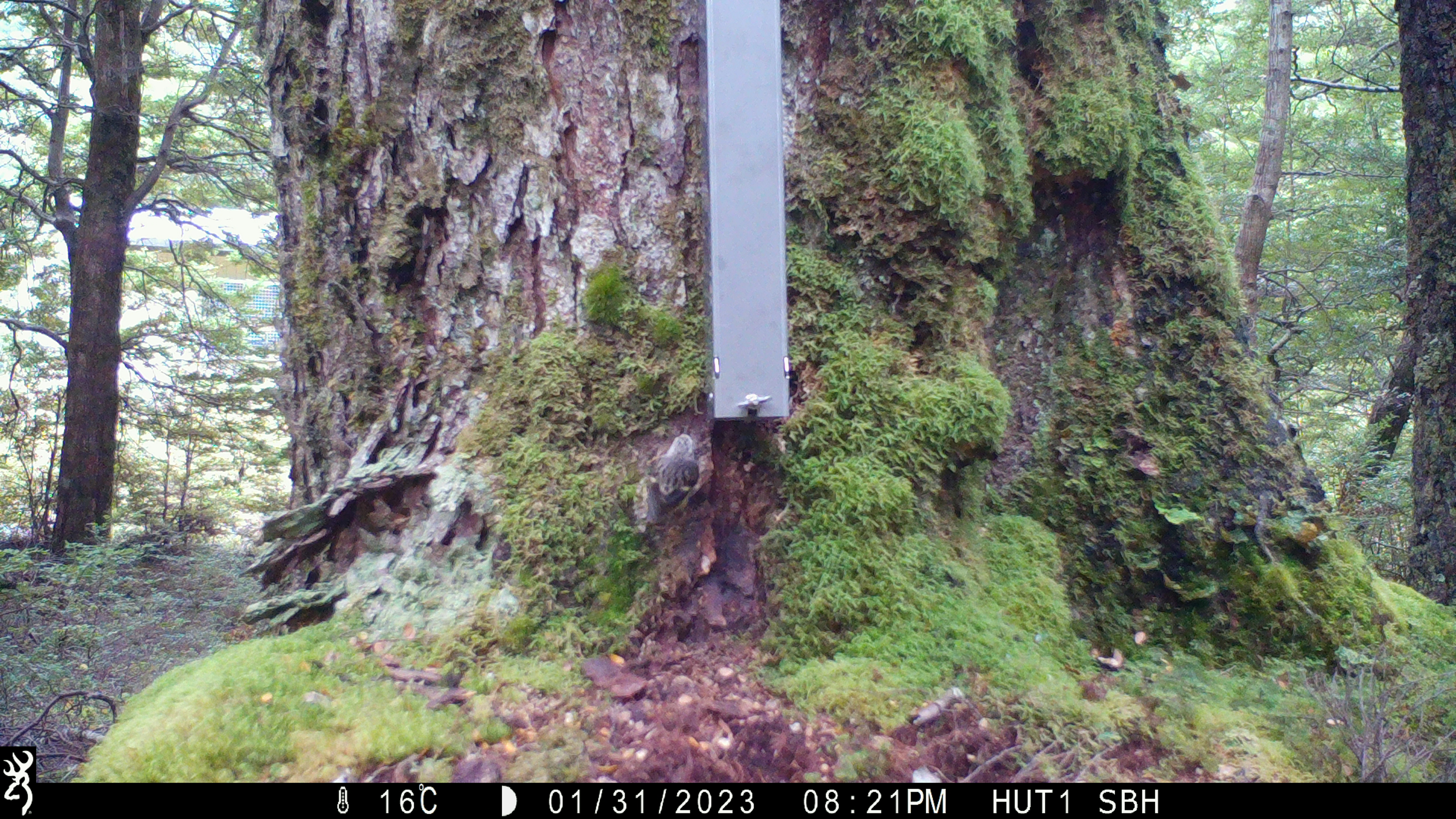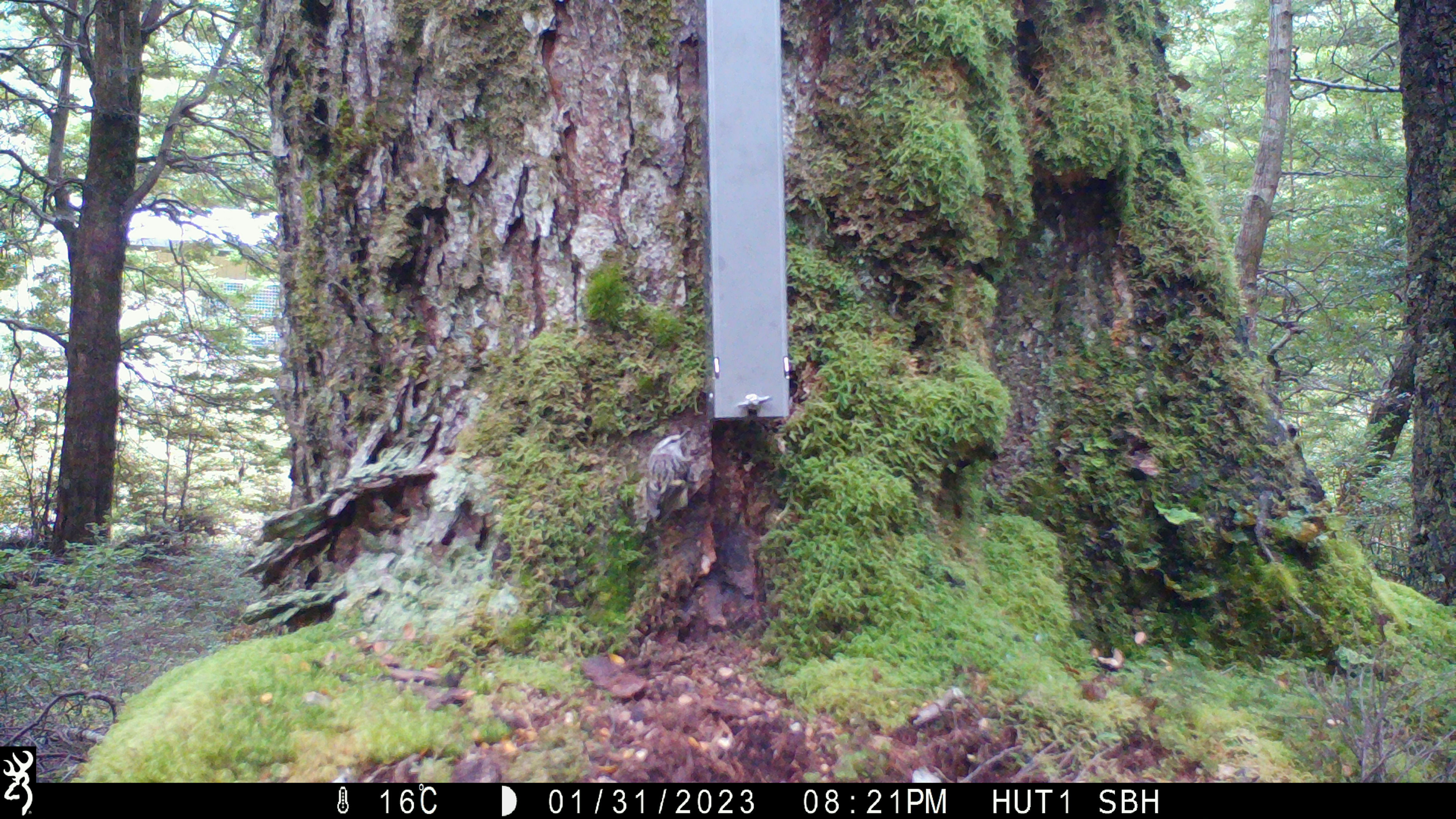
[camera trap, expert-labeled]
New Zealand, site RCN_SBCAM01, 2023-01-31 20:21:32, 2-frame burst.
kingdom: Animalia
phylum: Chordata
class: Aves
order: Passeriformes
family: Acanthisittidae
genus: Acanthisitta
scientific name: Acanthisitta chloris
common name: rifleman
Rifleman (Acanthisitta chloris).